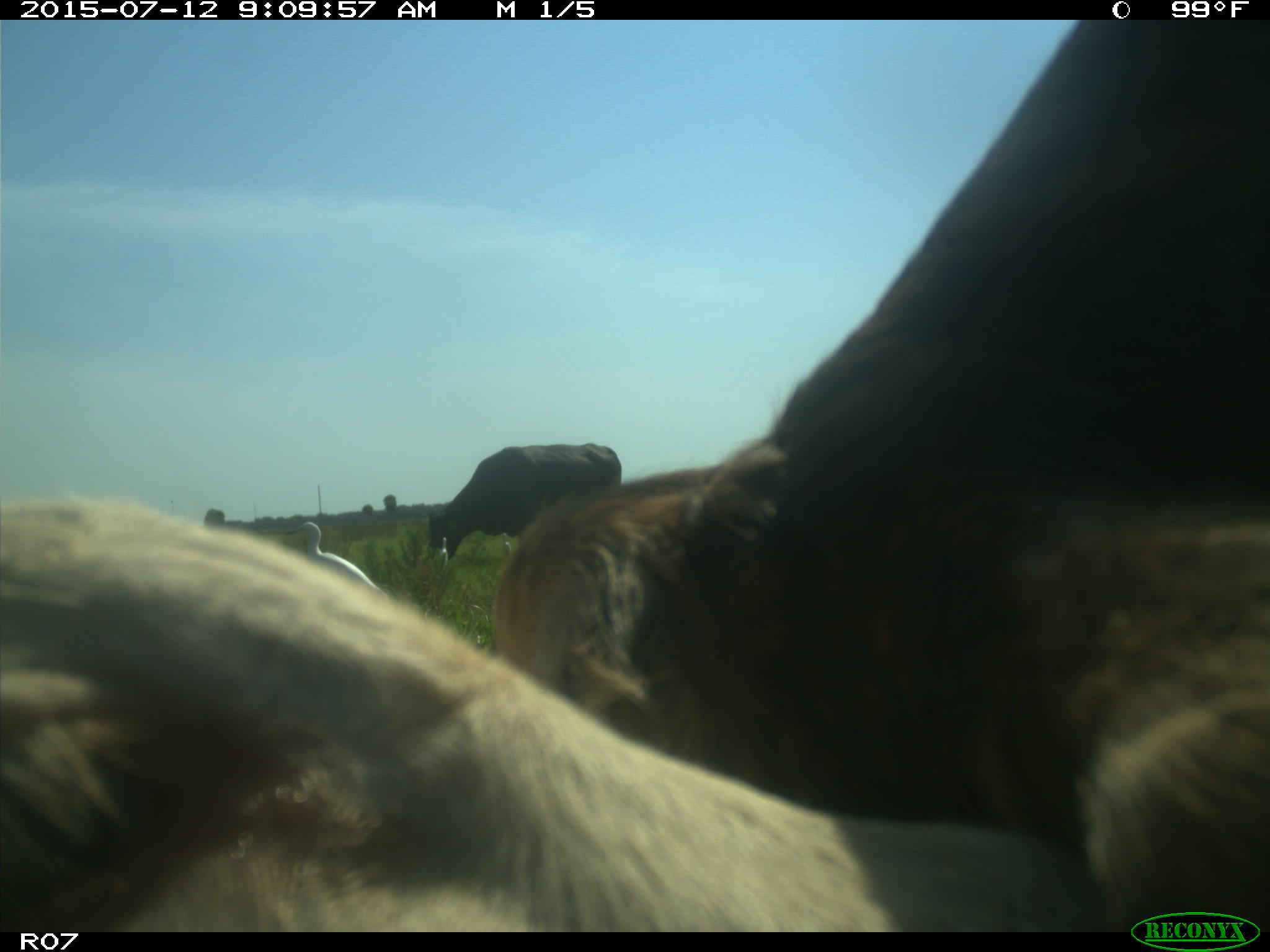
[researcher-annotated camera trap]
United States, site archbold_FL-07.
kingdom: Animalia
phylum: Chordata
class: Mammalia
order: Artiodactyla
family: Bovidae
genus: Bos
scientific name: Bos taurus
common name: domestic cow